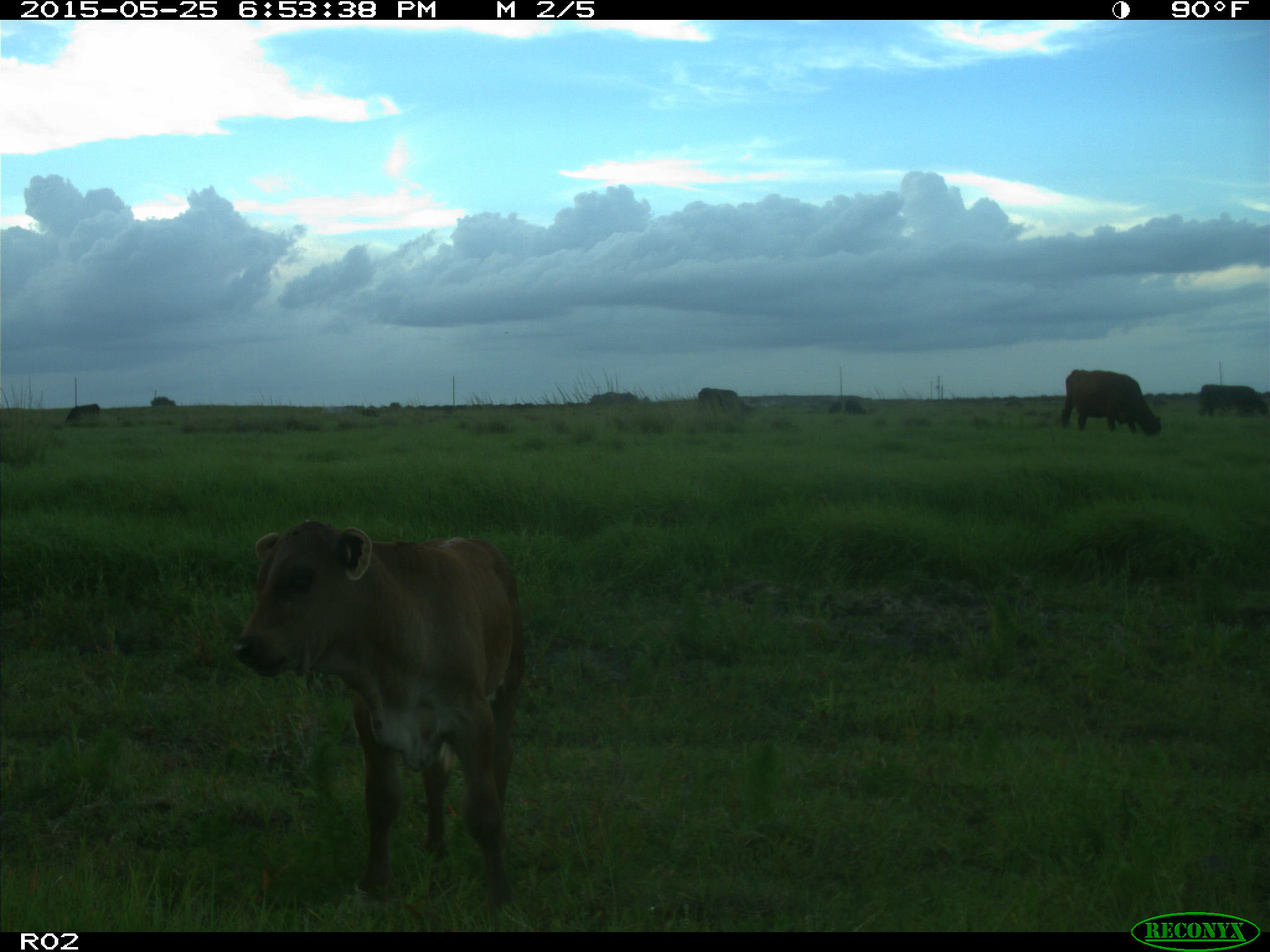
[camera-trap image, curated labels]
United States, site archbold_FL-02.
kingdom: Animalia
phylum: Chordata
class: Mammalia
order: Artiodactyla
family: Bovidae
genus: Bos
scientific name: Bos taurus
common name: domestic cow